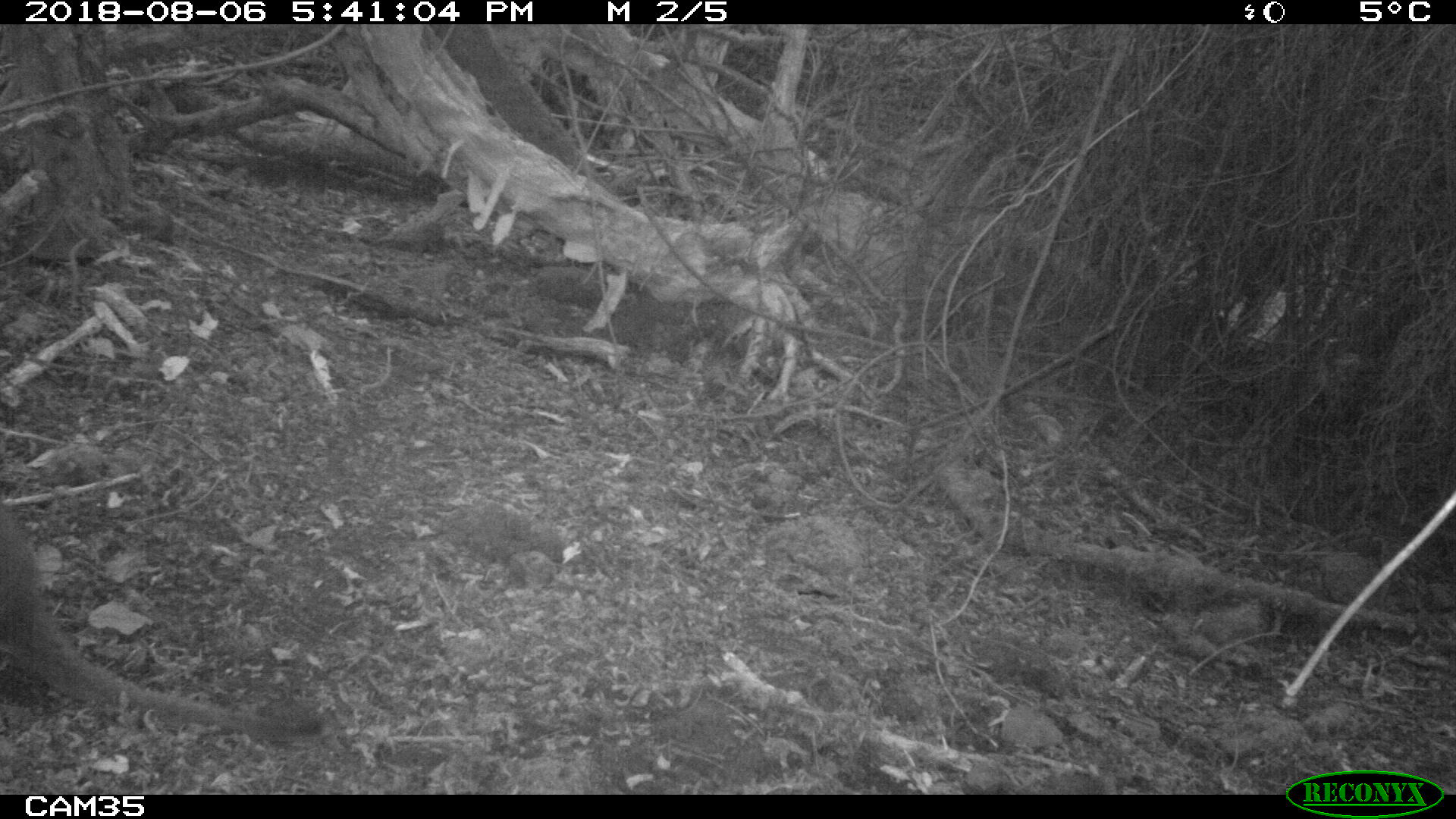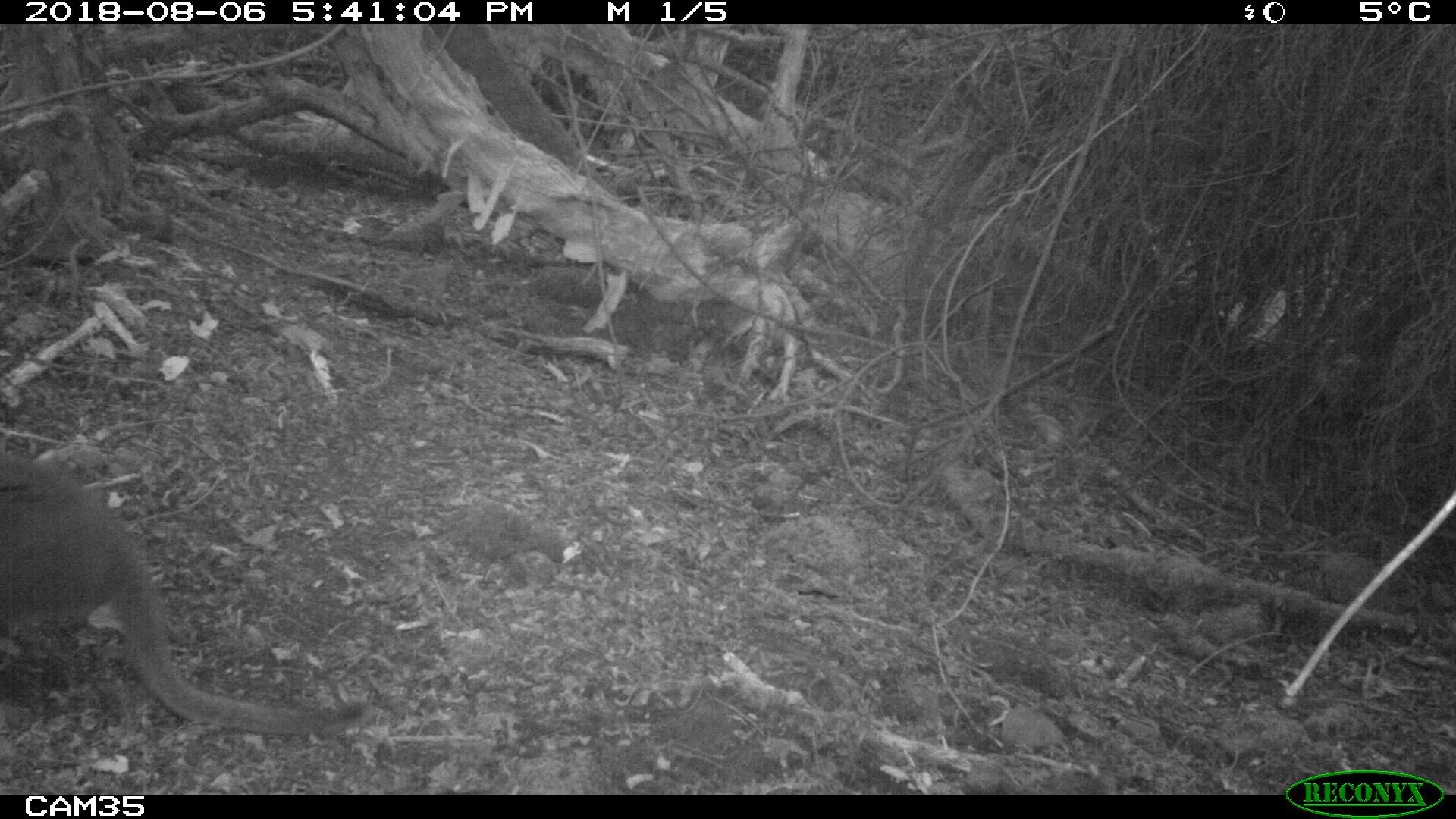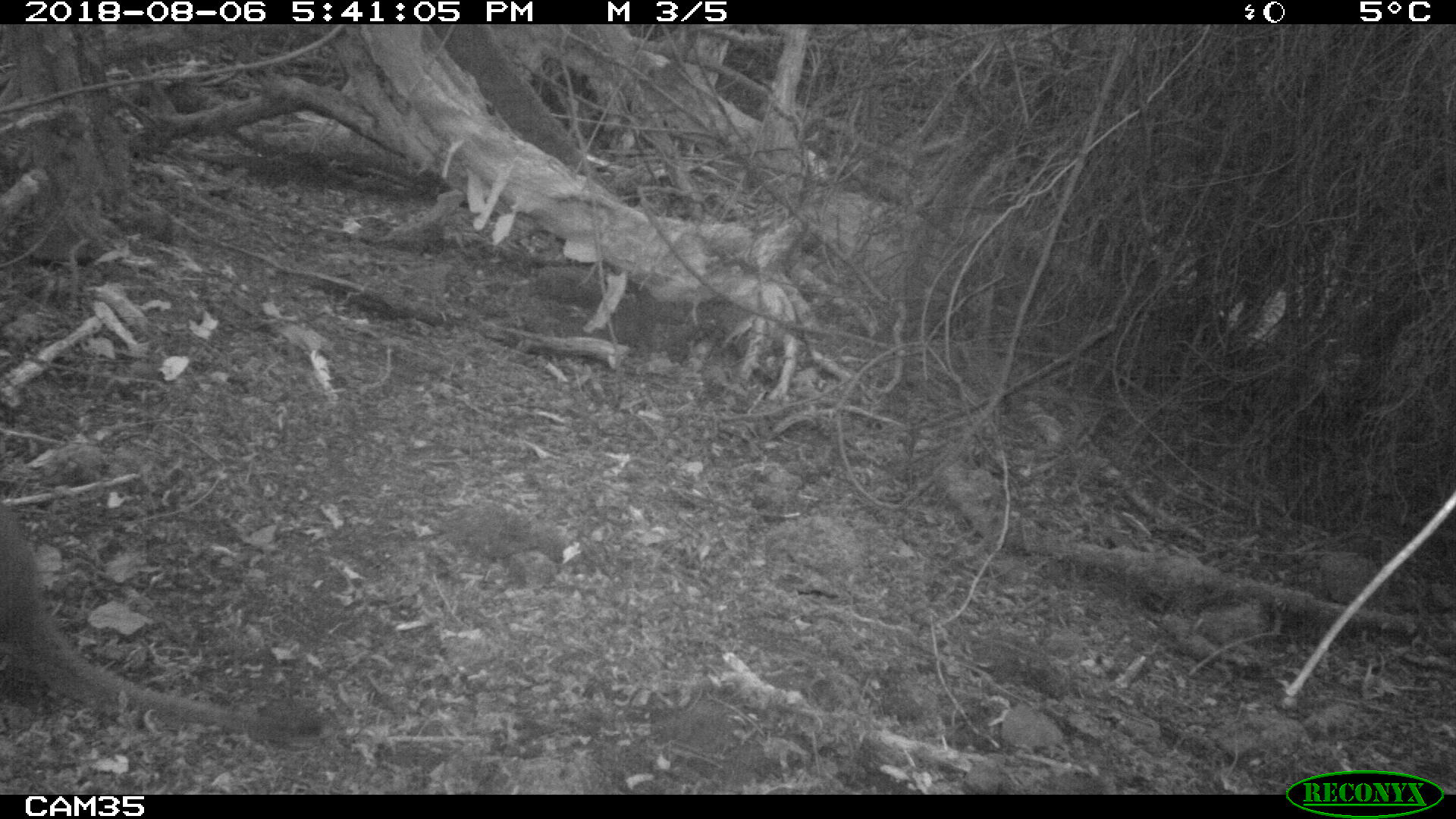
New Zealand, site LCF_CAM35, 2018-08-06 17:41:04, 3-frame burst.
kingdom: Animalia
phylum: Chordata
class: Mammalia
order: Diprotodontia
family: Macropodidae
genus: Notamacropus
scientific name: Notamacropus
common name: wallaby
Wallaby (Notamacropus).